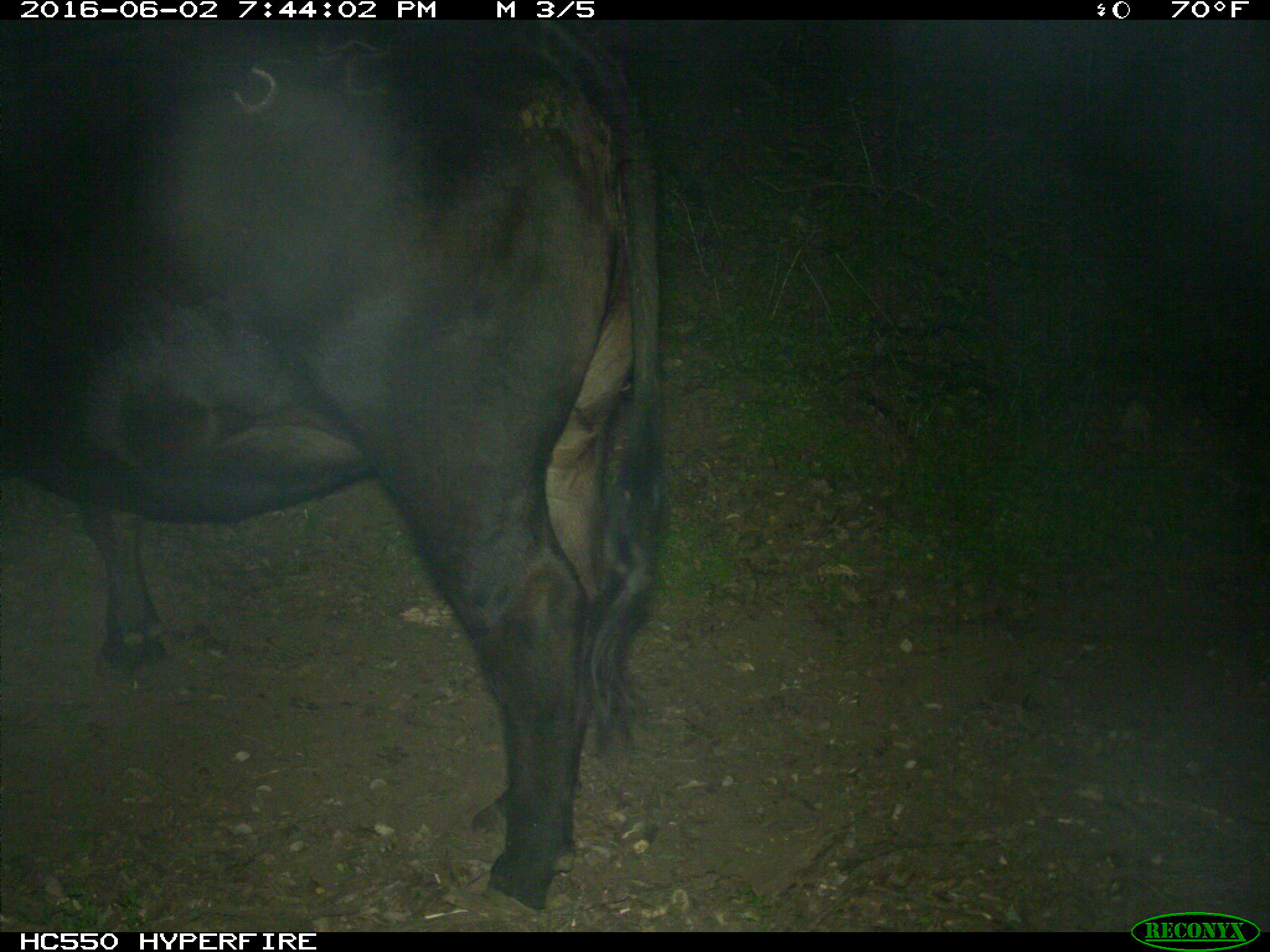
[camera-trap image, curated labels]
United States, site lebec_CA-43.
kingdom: Animalia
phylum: Chordata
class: Mammalia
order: Artiodactyla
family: Bovidae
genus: Bos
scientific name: Bos taurus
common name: domestic cow